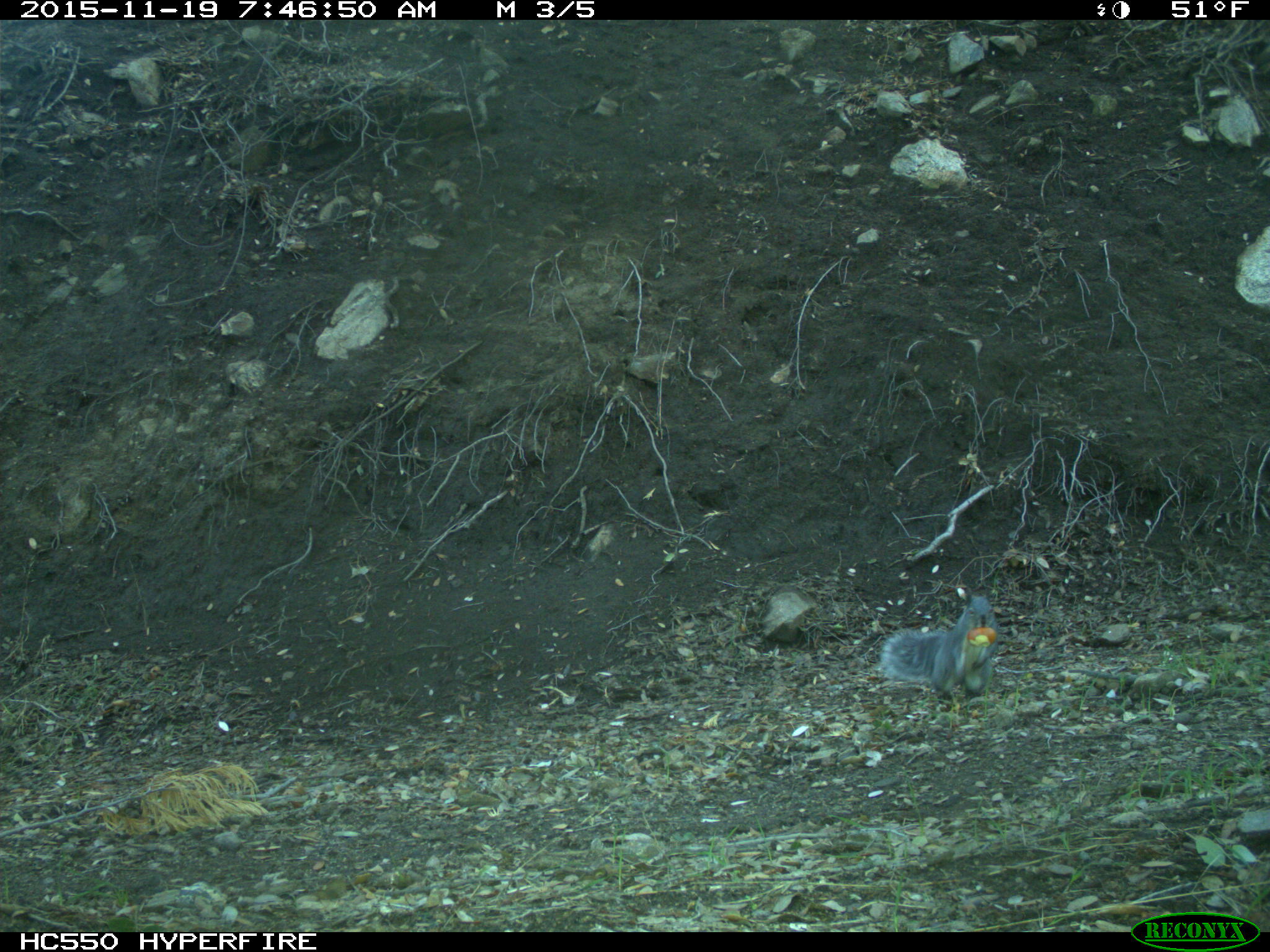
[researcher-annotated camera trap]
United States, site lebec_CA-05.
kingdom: Animalia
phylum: Chordata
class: Mammalia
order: Rodentia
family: Sciuridae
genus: Sciurus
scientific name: Sciurus carolinensis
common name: eastern gray squirrel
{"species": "Sciurus carolinensis (eastern gray squirrel)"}